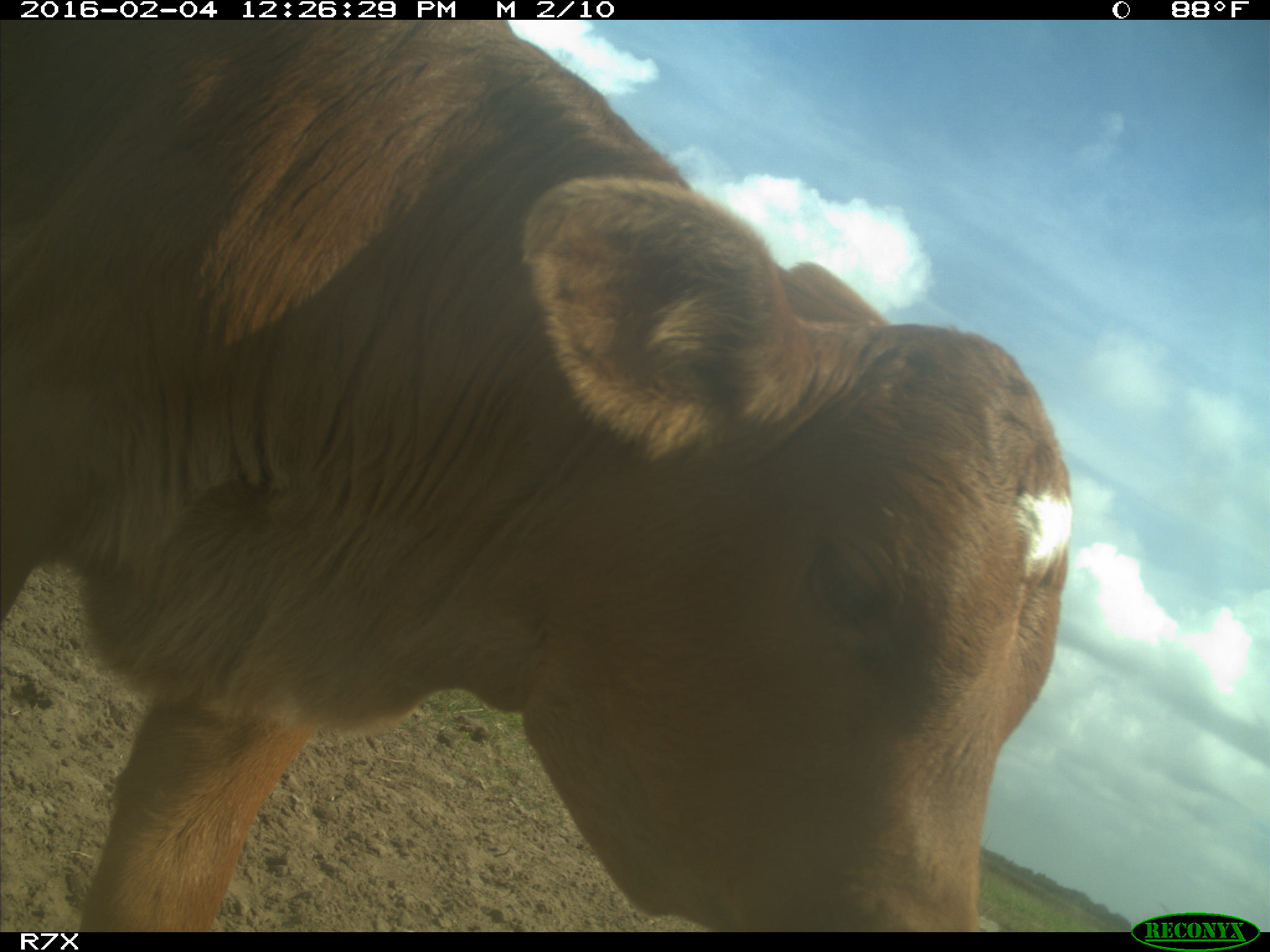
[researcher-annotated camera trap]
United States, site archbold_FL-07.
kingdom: Animalia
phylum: Chordata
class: Mammalia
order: Artiodactyla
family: Bovidae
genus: Bos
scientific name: Bos taurus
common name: domestic cow